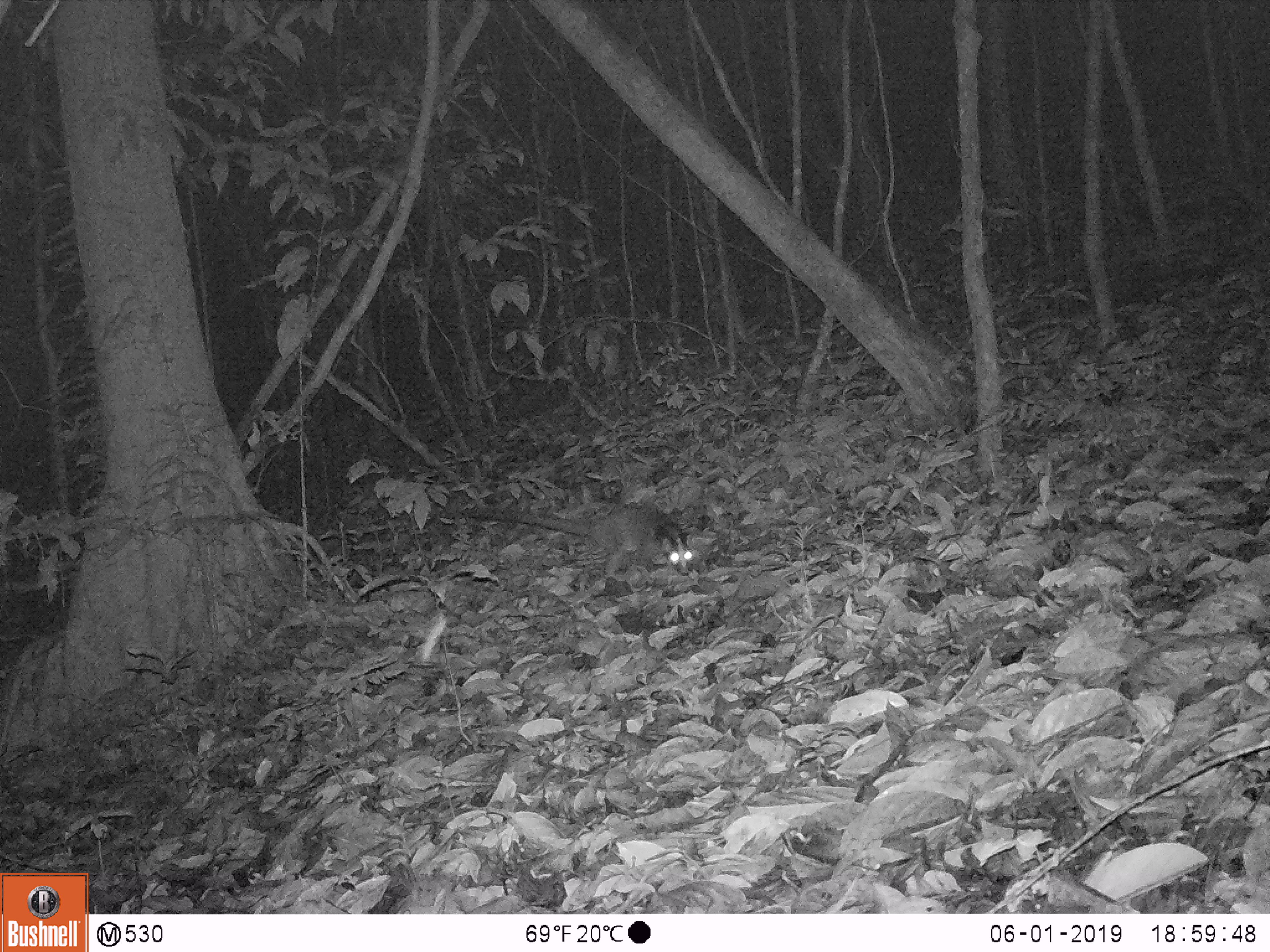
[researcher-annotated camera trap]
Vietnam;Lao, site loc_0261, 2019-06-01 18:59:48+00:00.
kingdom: Animalia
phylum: Chordata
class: Mammalia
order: Carnivora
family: Viverridae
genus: Paguma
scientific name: Paguma larvata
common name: masked palm civet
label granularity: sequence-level